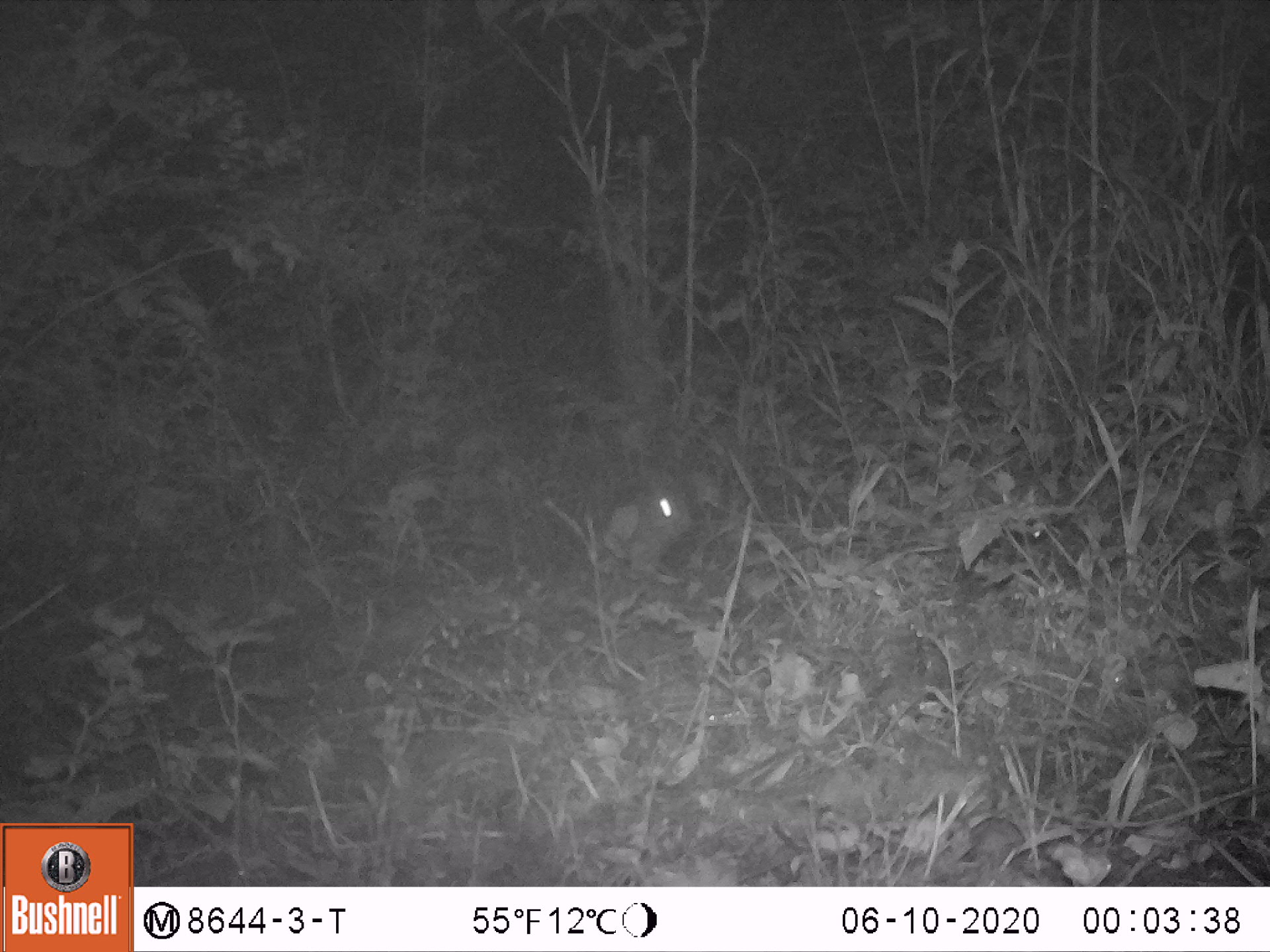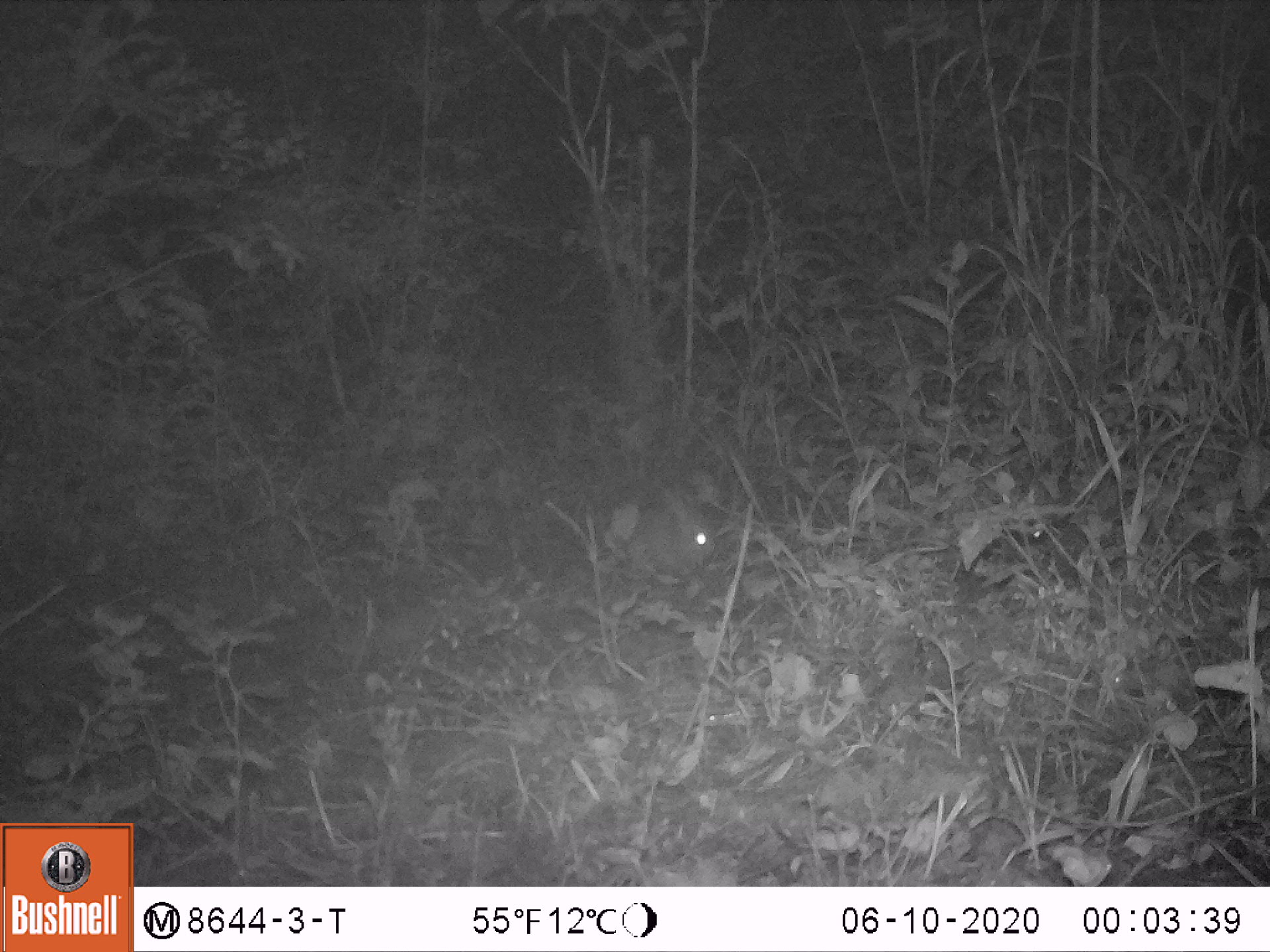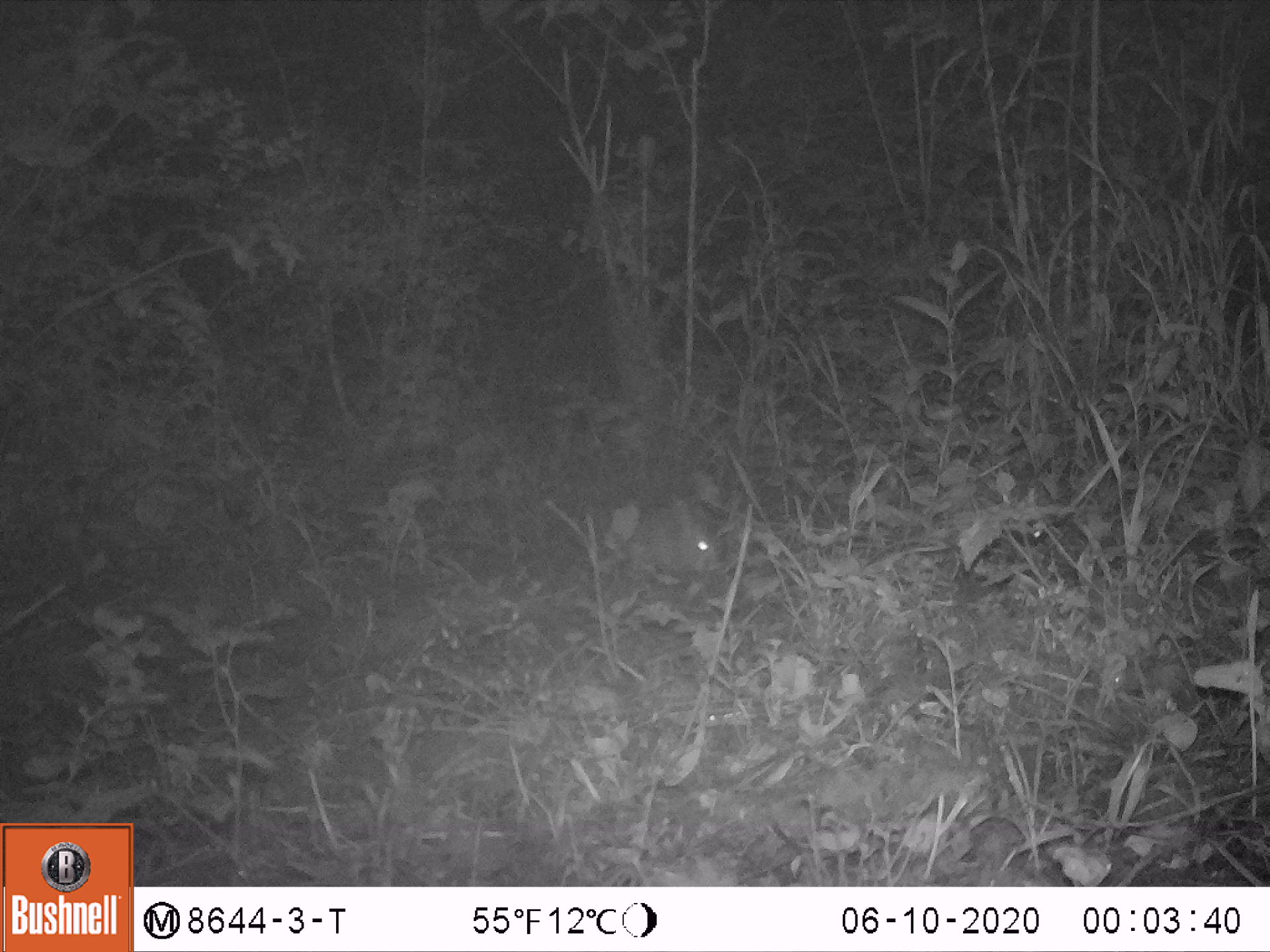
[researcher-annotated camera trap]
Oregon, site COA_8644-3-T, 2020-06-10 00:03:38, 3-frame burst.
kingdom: Animalia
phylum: Chordata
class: Mammalia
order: Lagomorpha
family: Leporidae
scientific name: Leporidae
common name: hares and rabbits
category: leporidae family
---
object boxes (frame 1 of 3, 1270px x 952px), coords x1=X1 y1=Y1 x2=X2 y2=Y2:
leporidae family: x1=597 y1=469 x2=693 y2=580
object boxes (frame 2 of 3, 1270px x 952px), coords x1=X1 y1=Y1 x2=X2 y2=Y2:
leporidae family: x1=609 y1=476 x2=718 y2=579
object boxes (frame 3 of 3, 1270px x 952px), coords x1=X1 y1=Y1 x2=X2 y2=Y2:
leporidae family: x1=609 y1=496 x2=727 y2=580